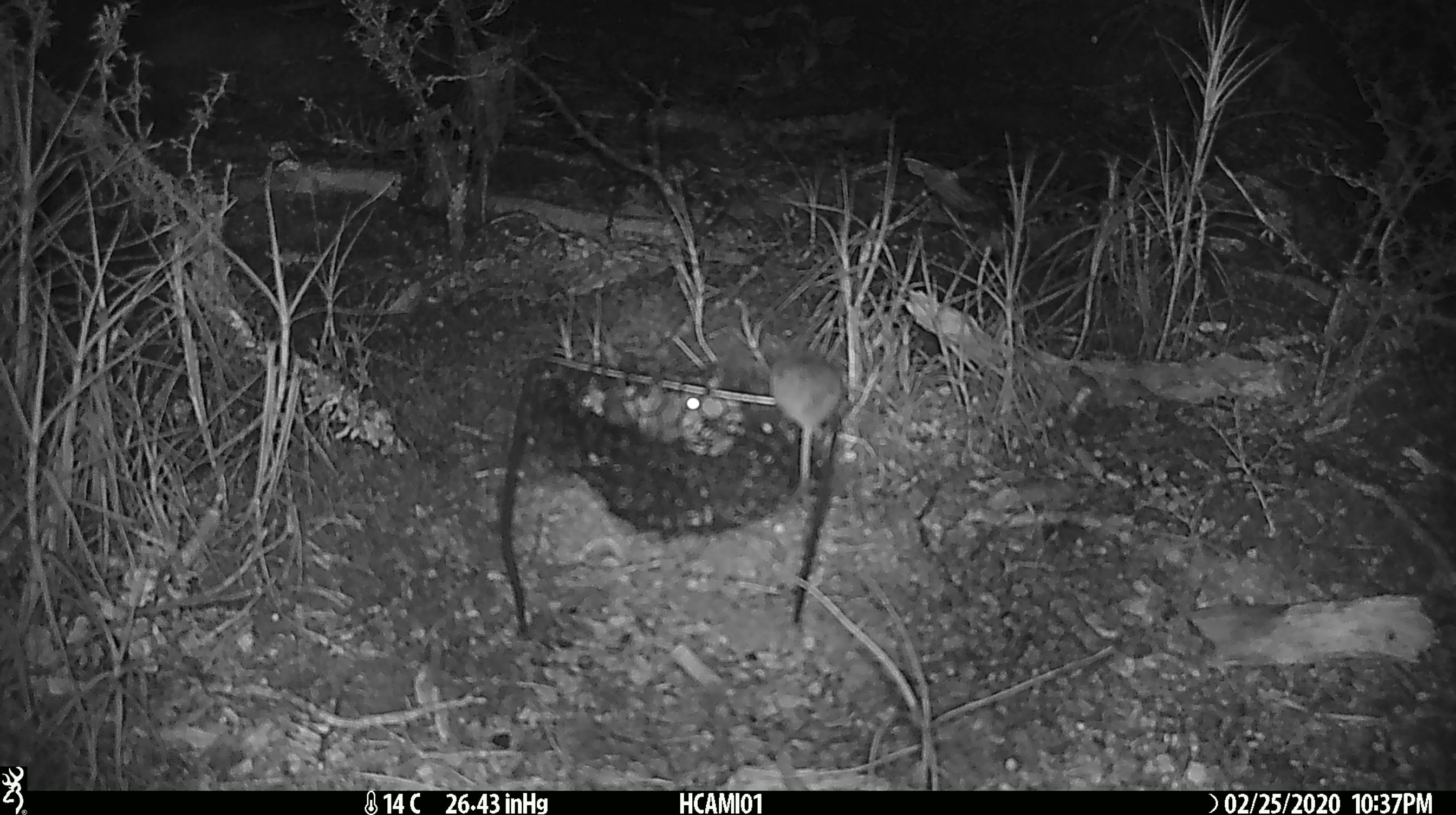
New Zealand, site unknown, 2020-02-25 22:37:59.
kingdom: Animalia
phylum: Chordata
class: Mammalia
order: Rodentia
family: Muridae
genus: Mus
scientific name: Mus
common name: mouse